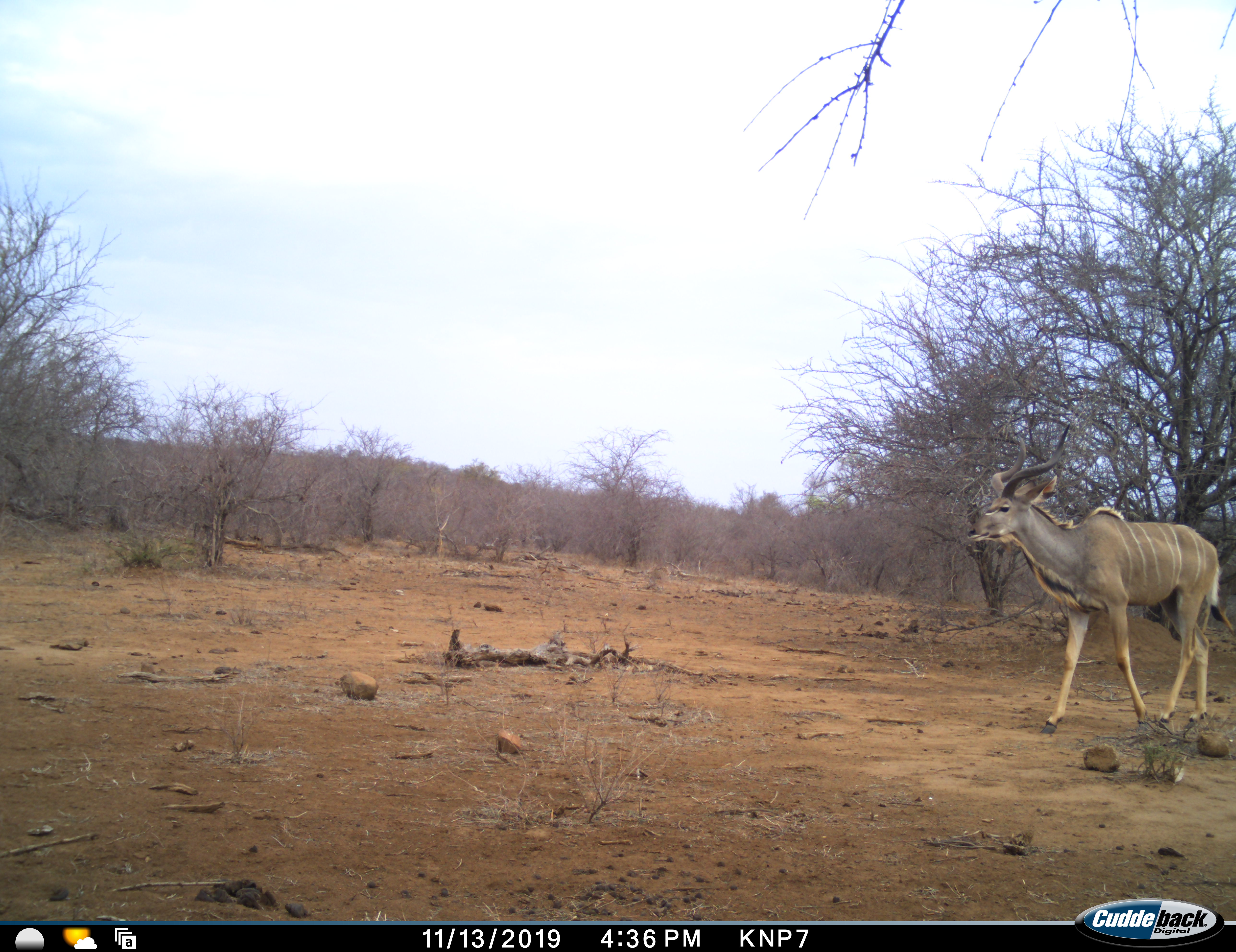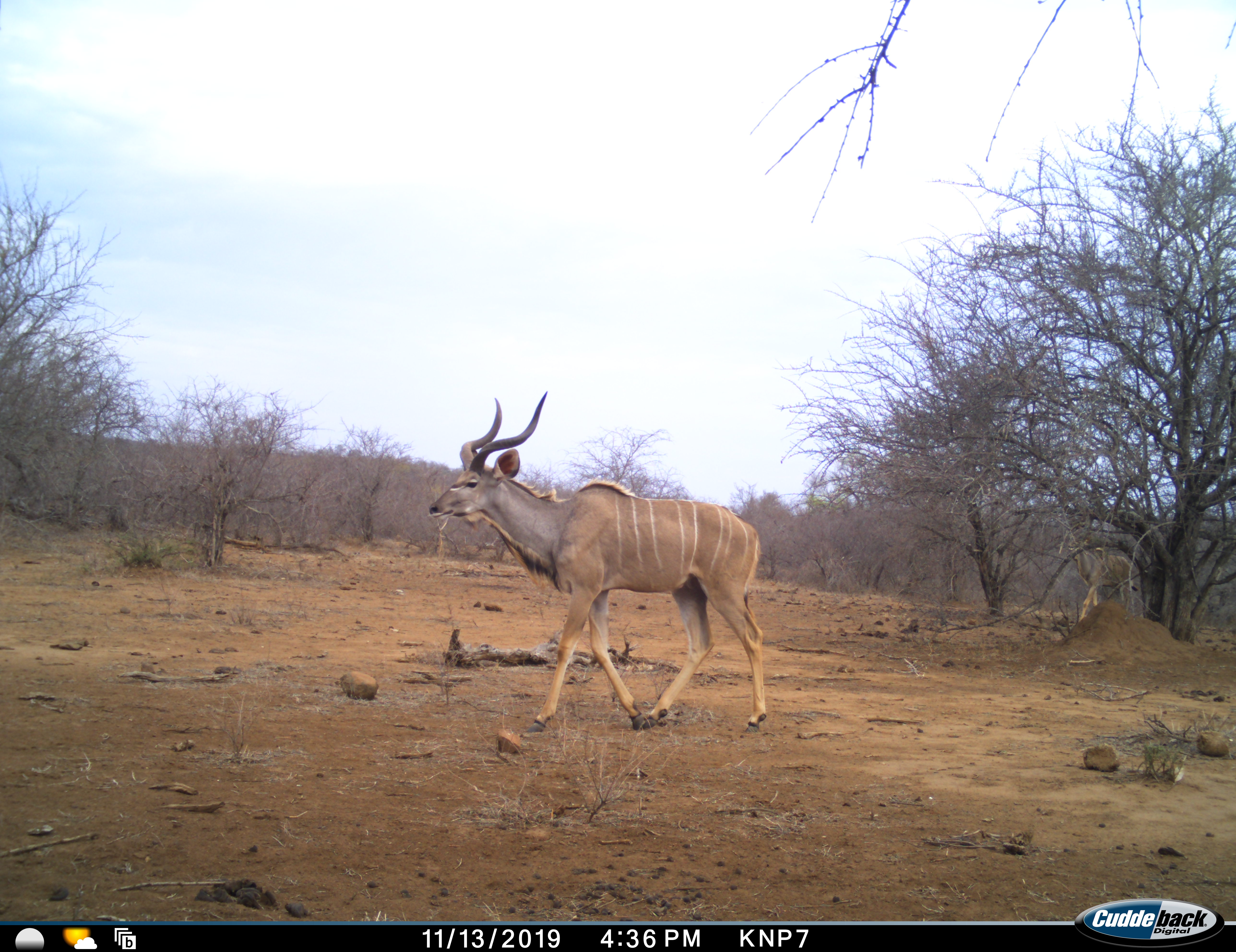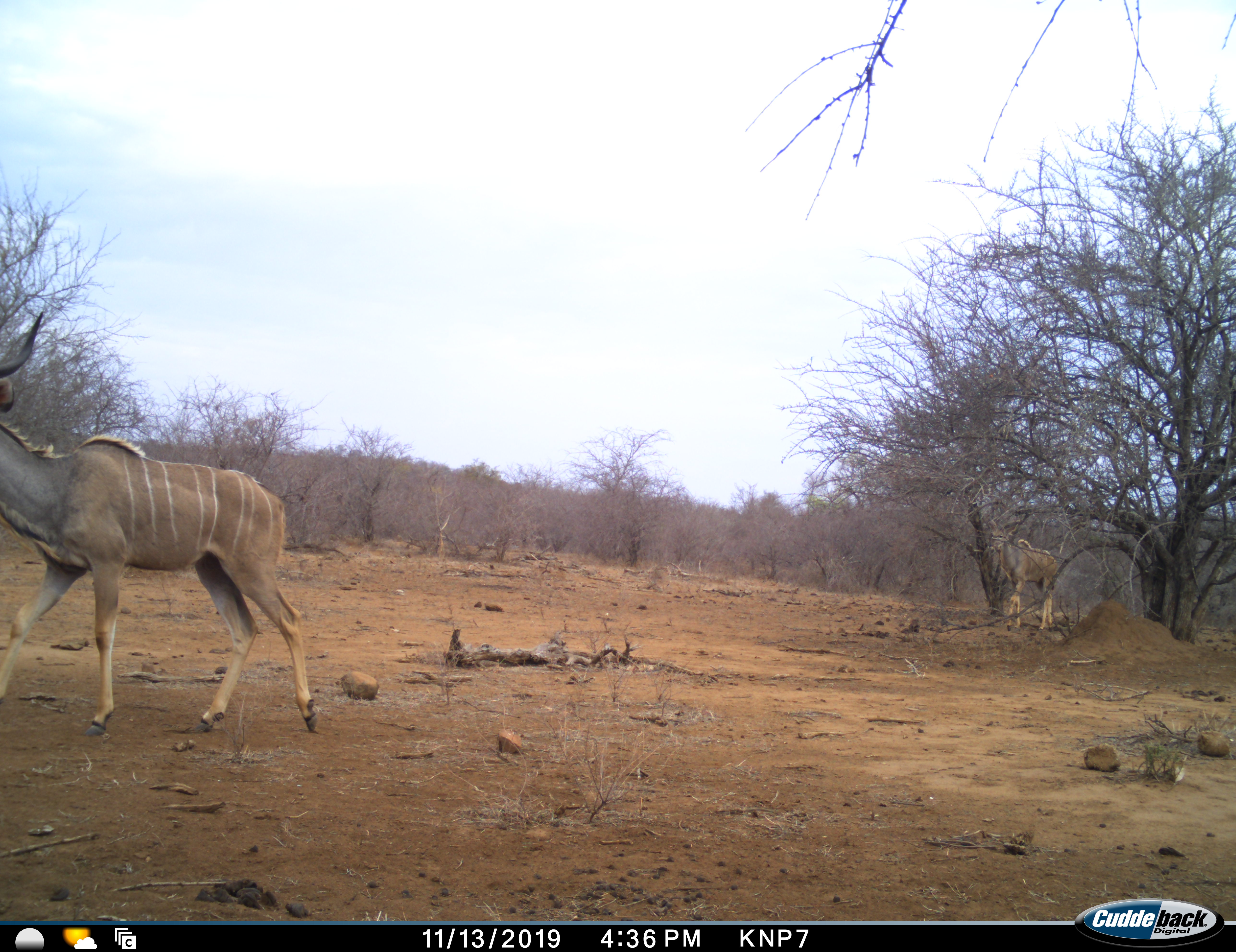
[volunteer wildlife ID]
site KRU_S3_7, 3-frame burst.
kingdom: Animalia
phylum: Chordata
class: Mammalia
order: Artiodactyla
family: Bovidae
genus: Tragelaphus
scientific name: Tragelaphus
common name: kudu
Kudu (Tragelaphus), count 2. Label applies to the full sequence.